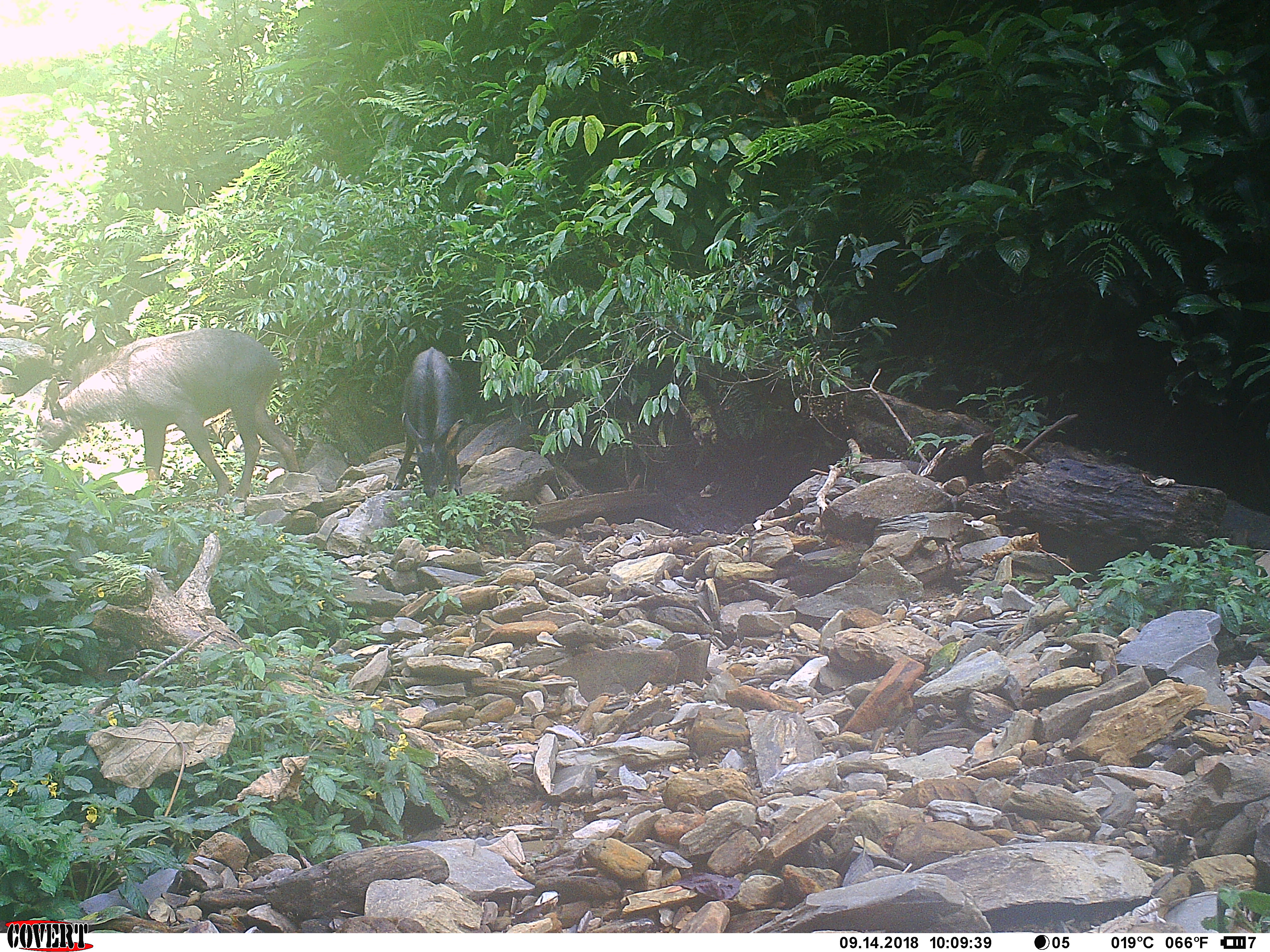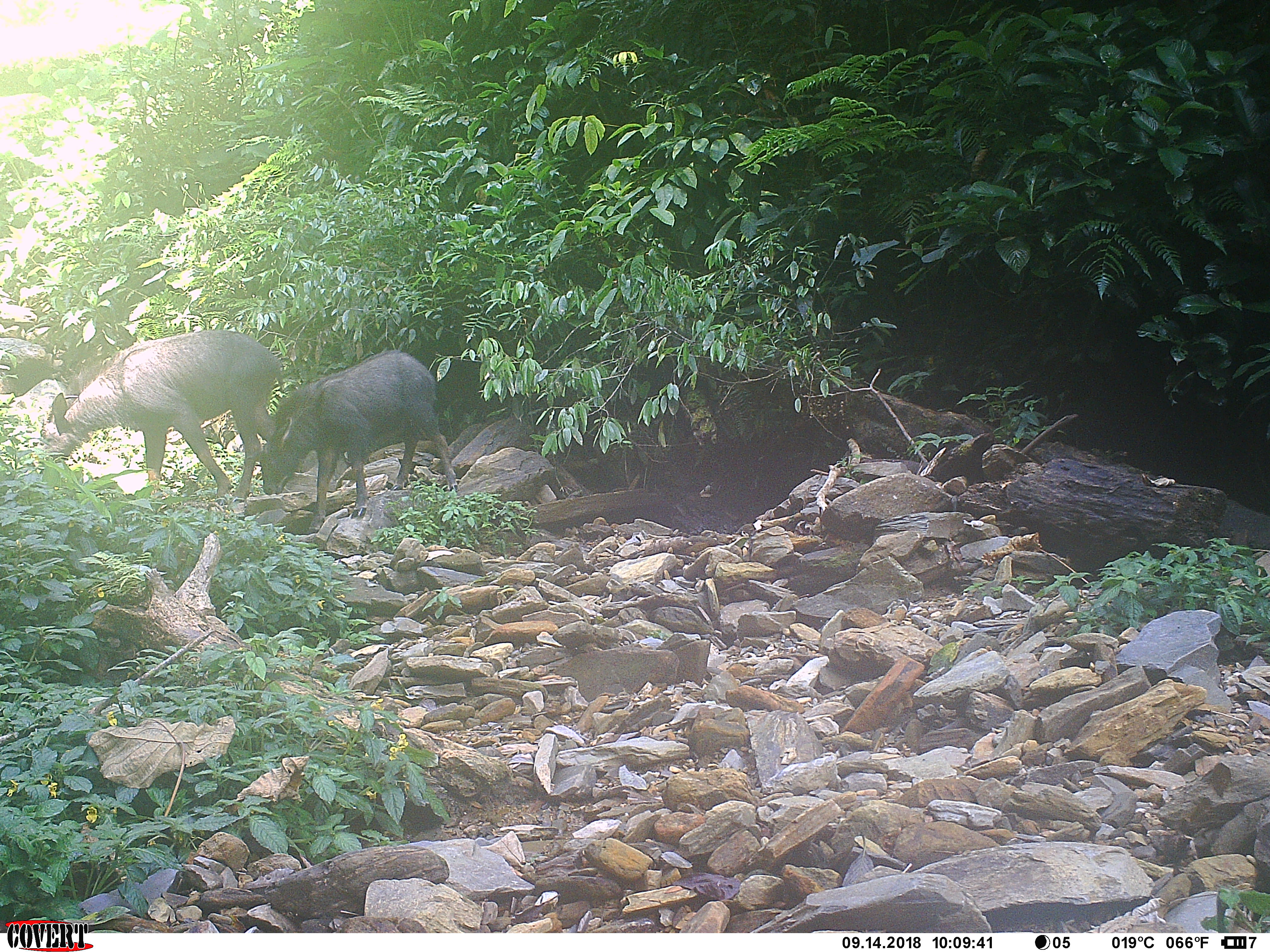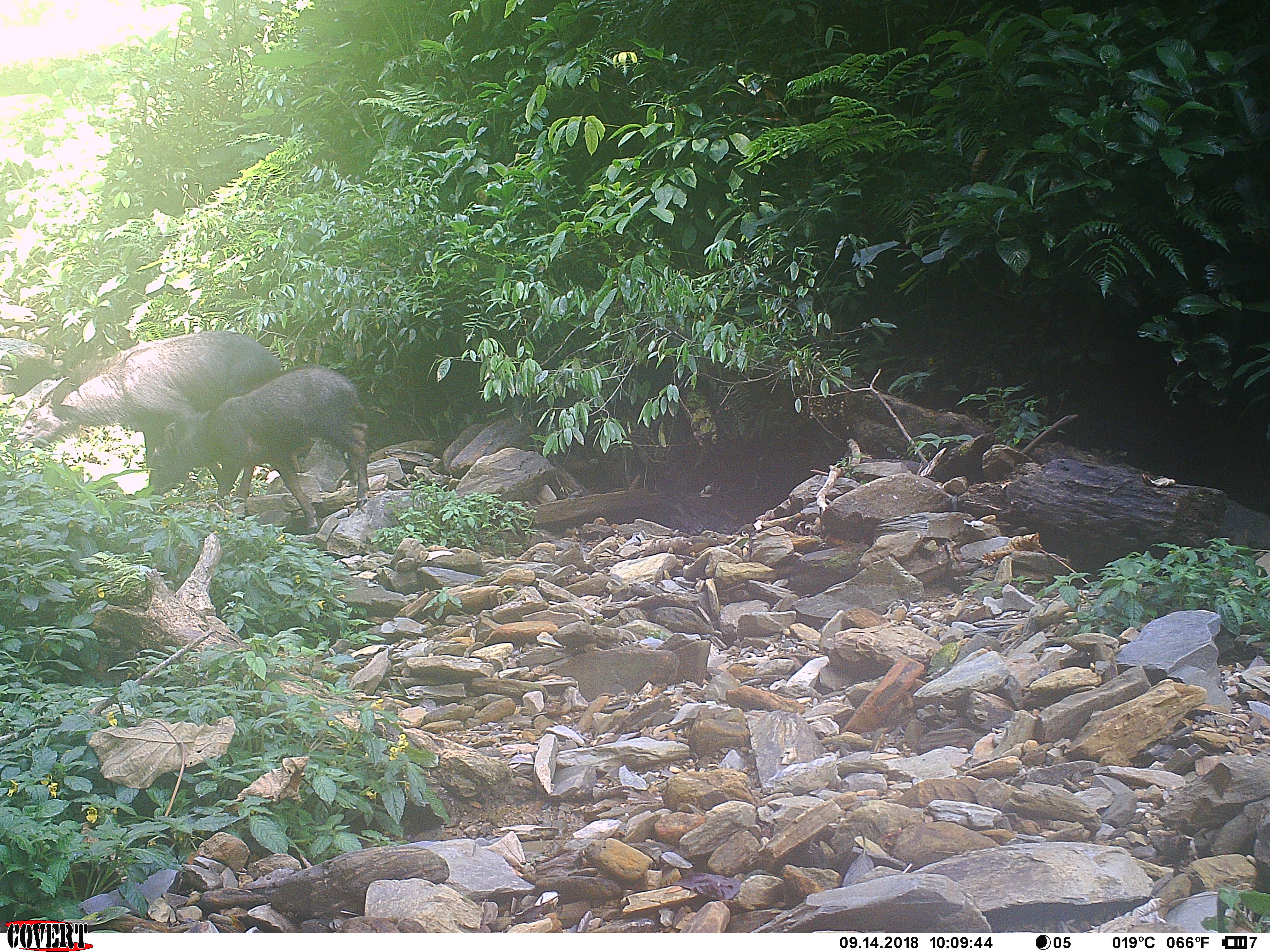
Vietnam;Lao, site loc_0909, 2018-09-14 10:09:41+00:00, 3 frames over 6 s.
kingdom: Animalia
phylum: Chordata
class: Mammalia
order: Artiodactyla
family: Bovidae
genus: Capricornis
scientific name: Capricornis sumatraensis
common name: chinese serow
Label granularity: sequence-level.